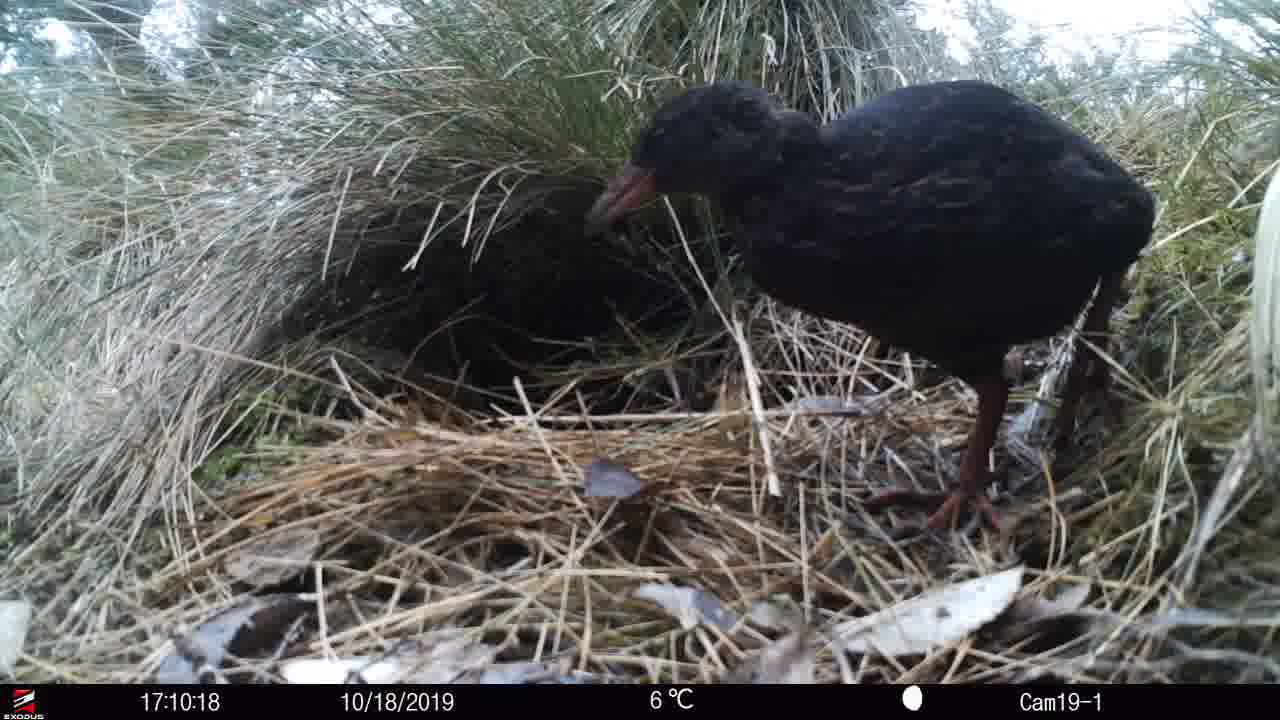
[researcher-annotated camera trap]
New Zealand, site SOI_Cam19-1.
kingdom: Animalia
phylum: Chordata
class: Aves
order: Gruiformes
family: Rallidae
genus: Gallirallus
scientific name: Gallirallus australis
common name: weka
Weka (Gallirallus australis).